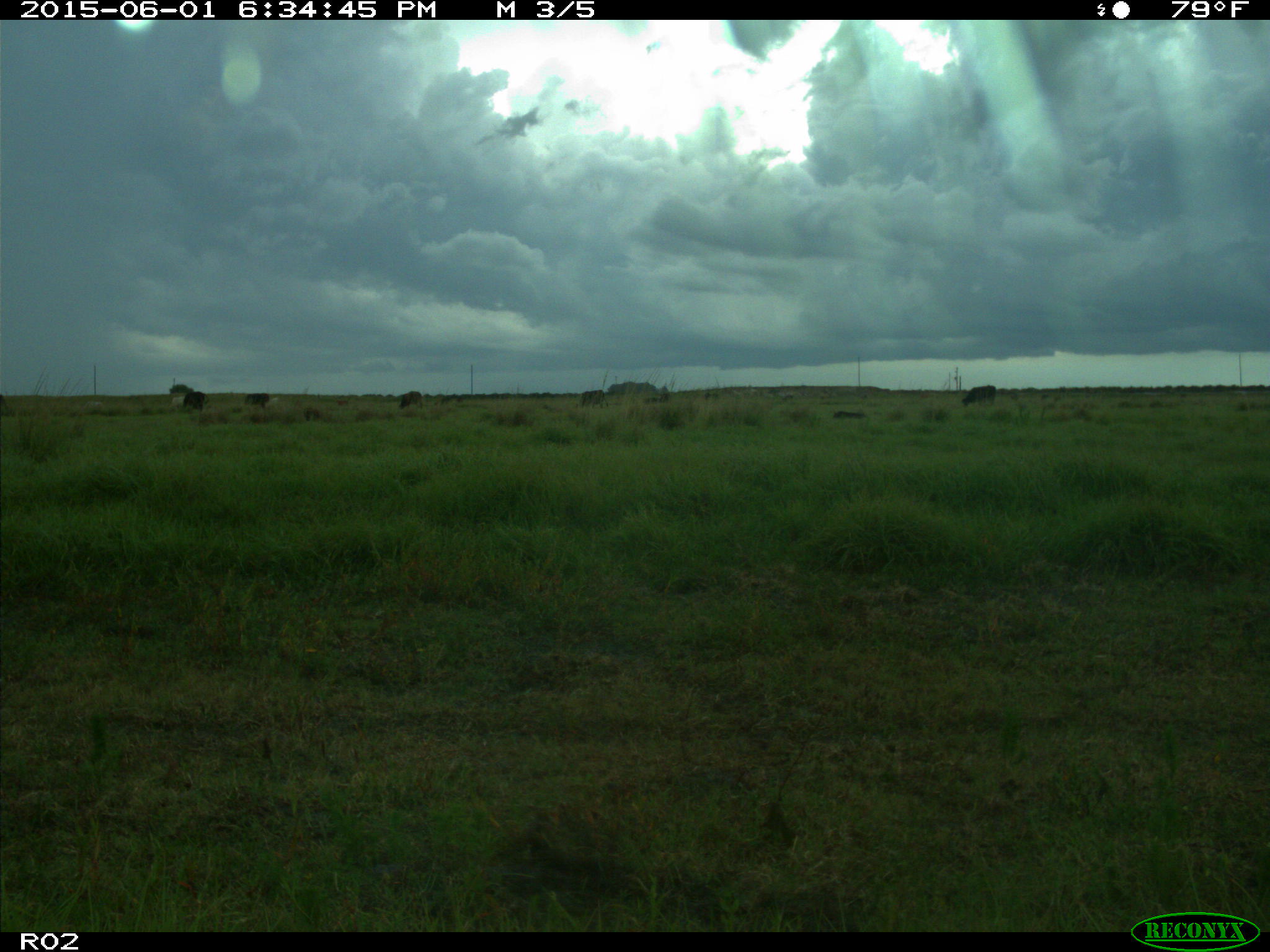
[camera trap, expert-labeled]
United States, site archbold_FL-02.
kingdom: Animalia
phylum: Chordata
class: Mammalia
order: Artiodactyla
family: Bovidae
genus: Bos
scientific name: Bos taurus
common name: domestic cow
Bos taurus (domestic cow).